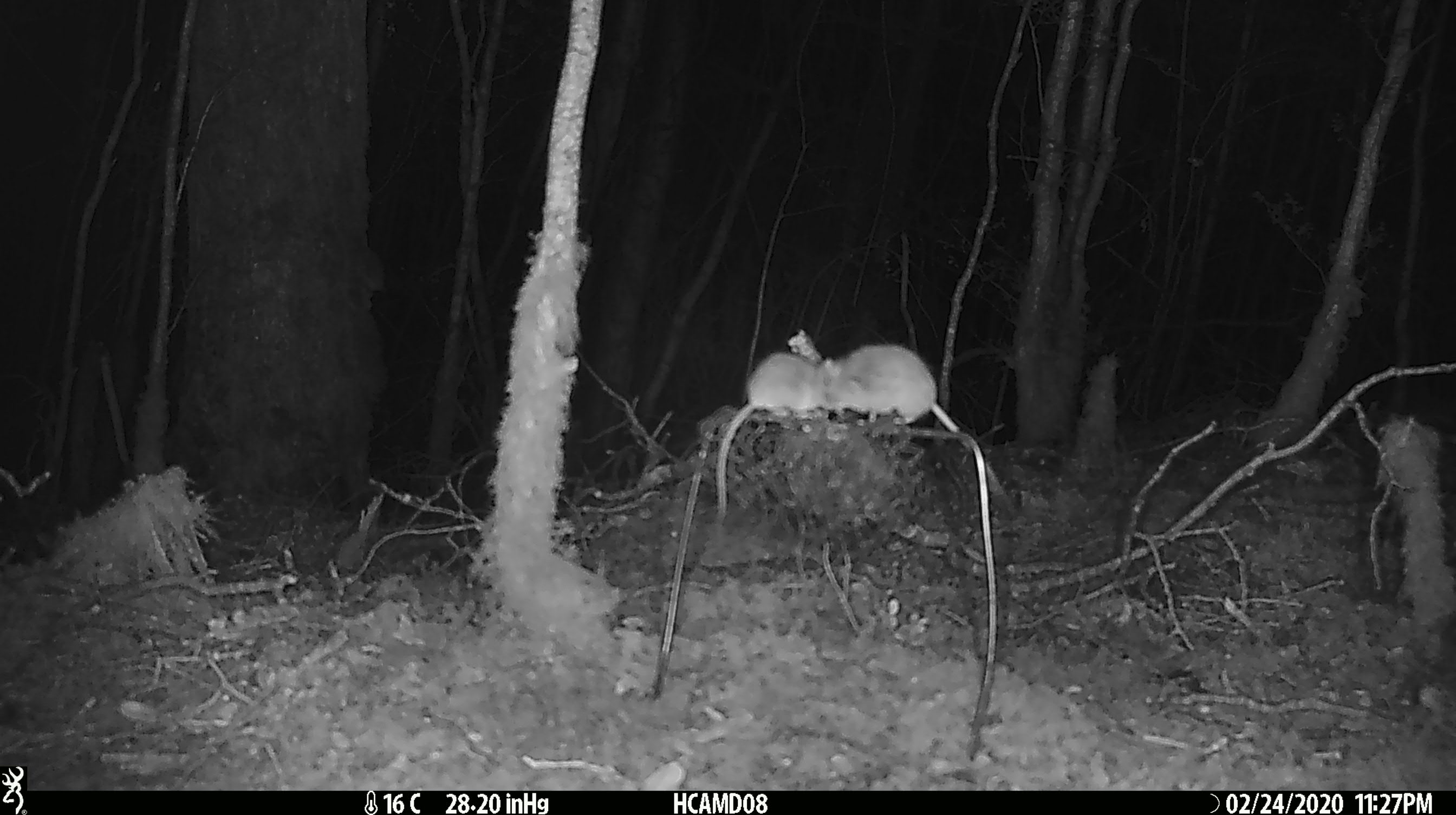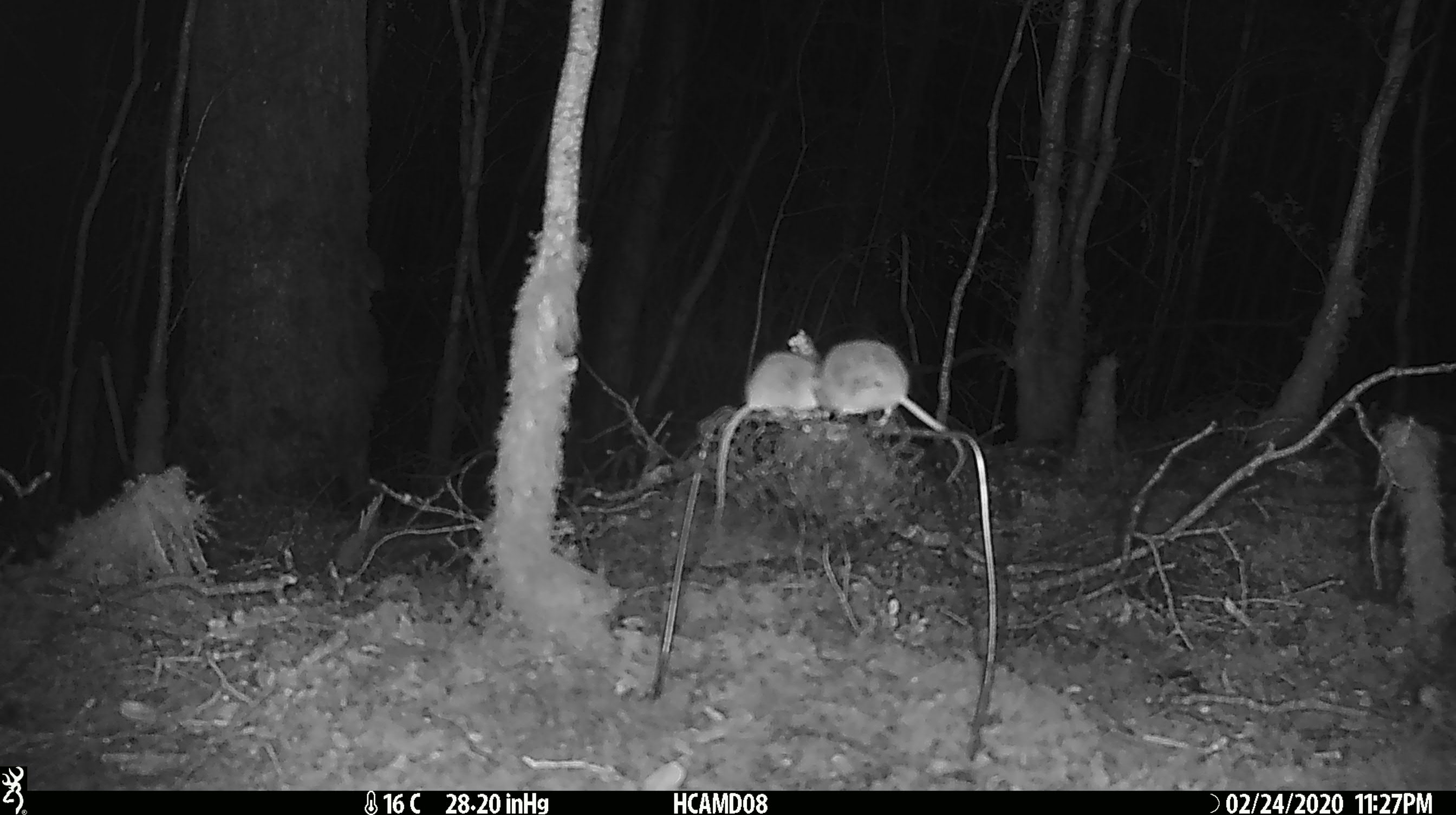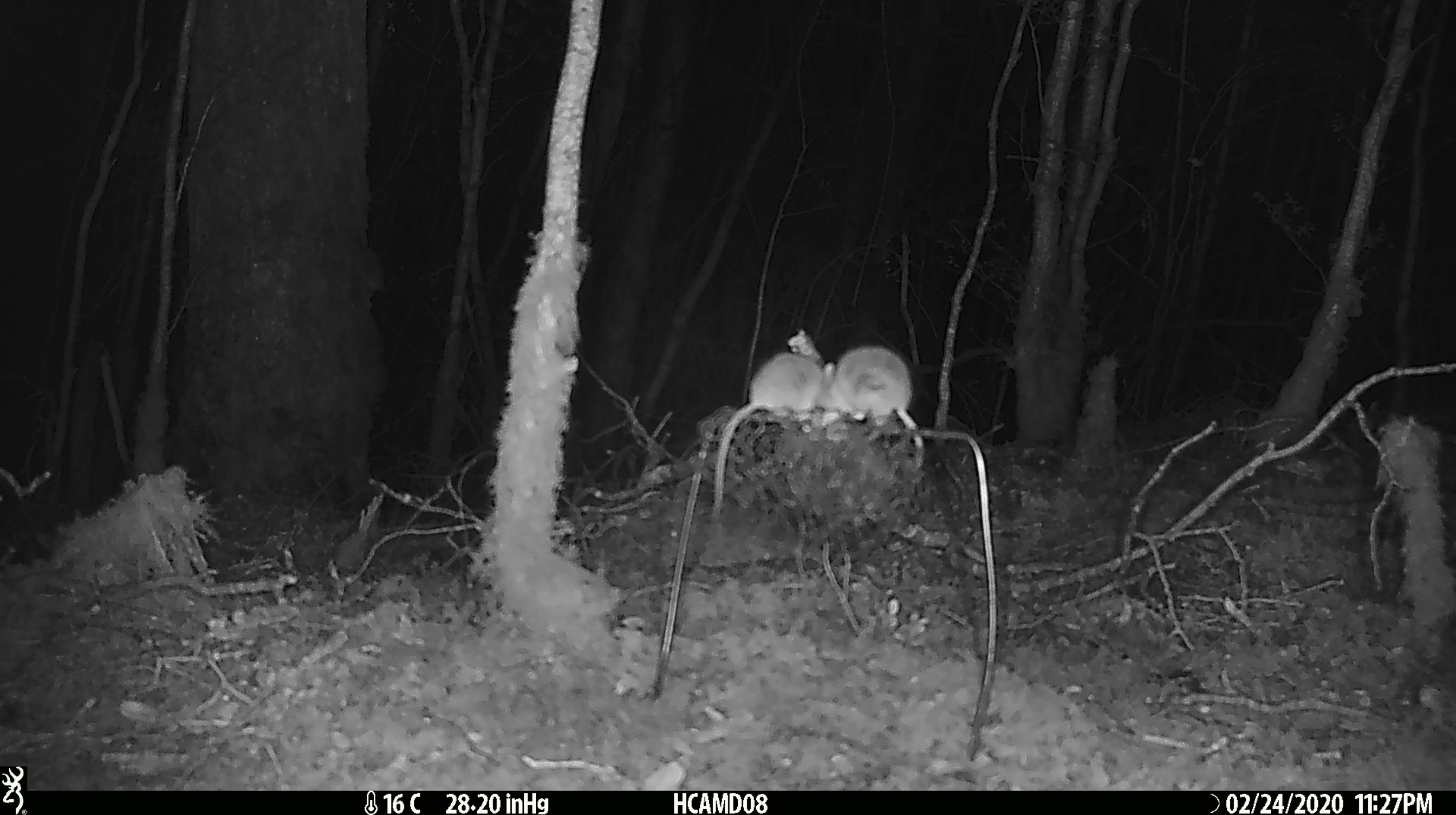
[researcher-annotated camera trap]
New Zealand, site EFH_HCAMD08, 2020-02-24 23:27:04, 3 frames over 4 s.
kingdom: Animalia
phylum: Chordata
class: Mammalia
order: Rodentia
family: Muridae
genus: Mus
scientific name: Mus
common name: mouse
Mouse (Mus).